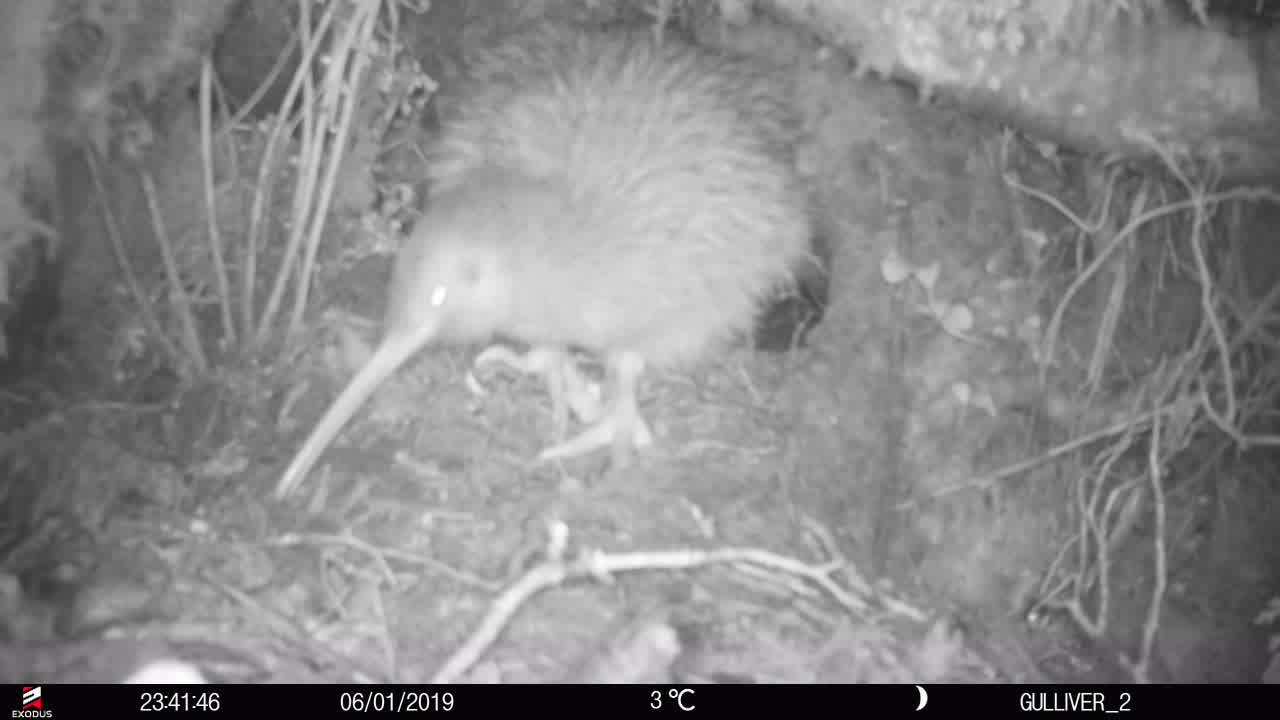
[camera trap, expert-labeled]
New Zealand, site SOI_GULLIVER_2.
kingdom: Animalia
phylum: Chordata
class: Aves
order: Apterygiformes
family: Apterygidae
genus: Apteryx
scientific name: Apteryx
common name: kiwi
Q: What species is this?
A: Kiwi (Apteryx).